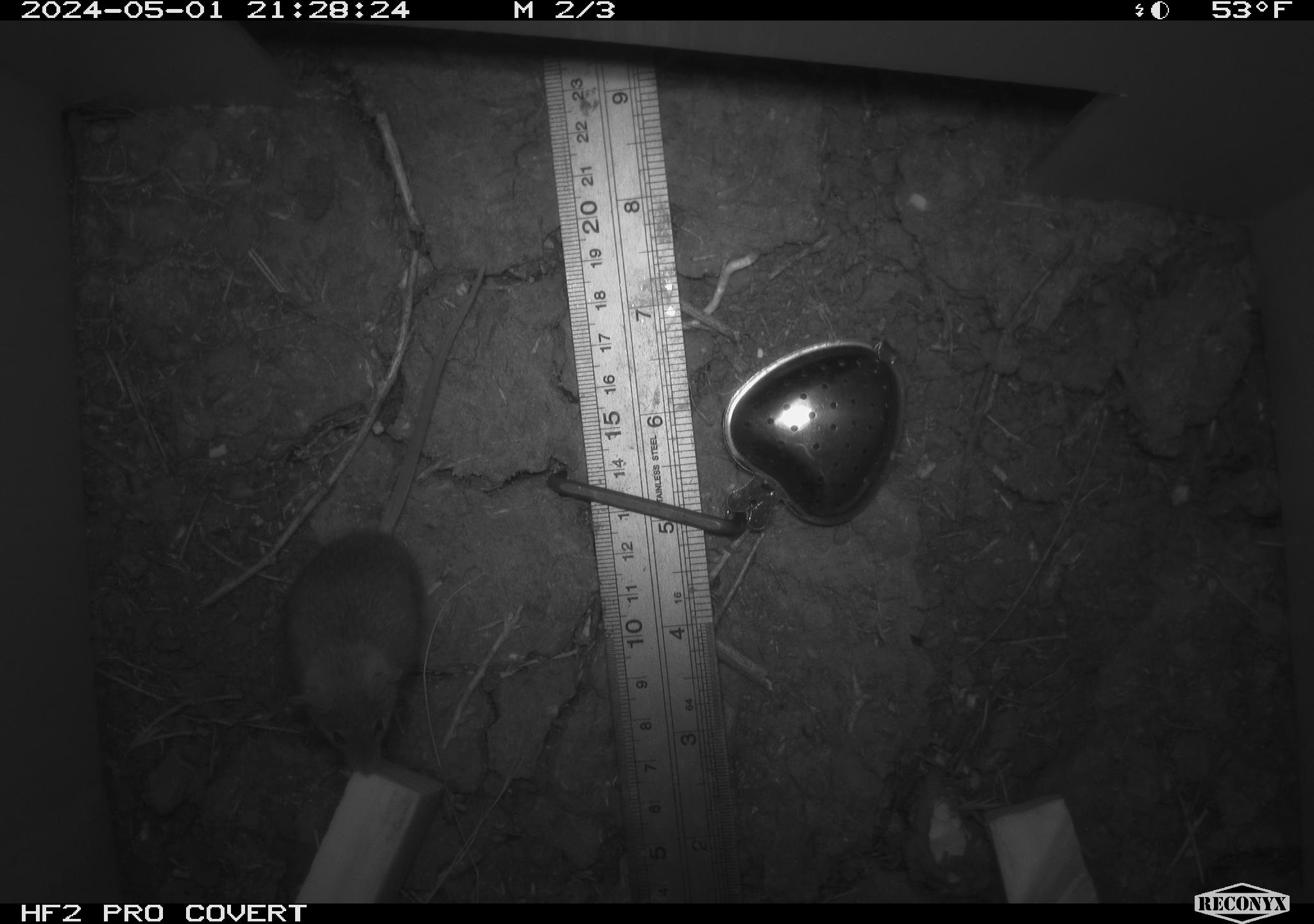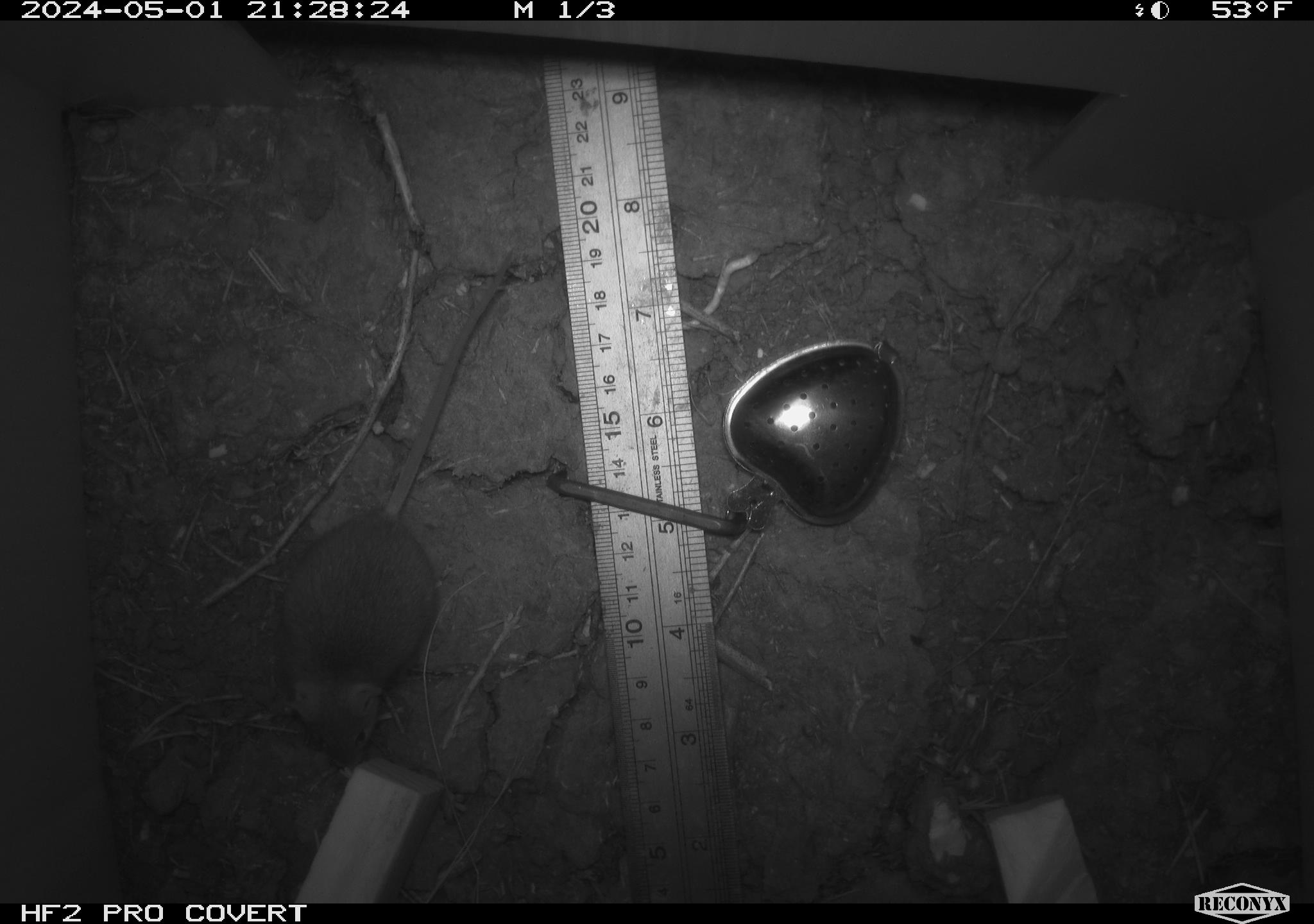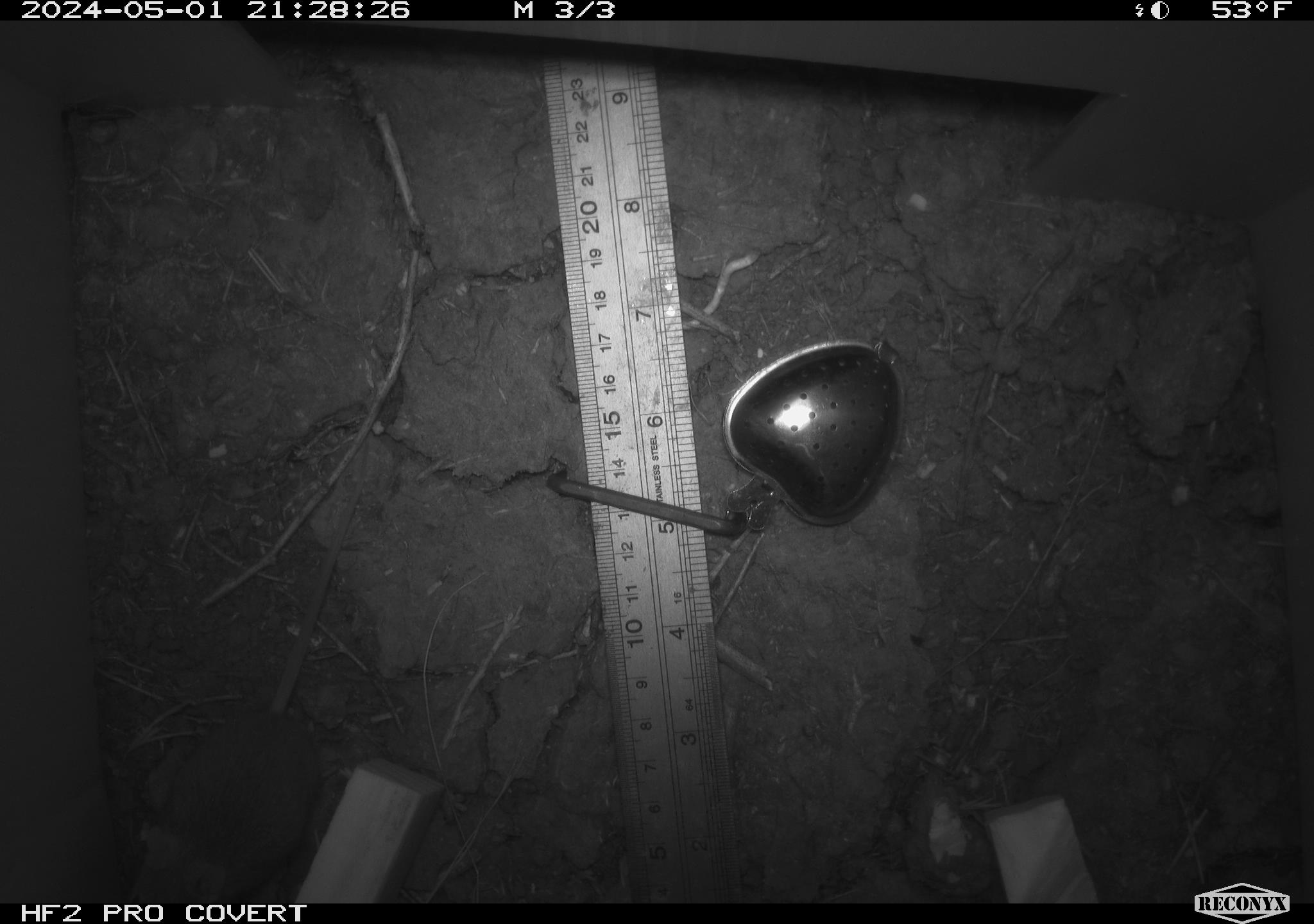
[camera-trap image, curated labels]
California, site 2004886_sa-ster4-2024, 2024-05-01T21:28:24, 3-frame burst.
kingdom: Animalia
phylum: Chordata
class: Mammalia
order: Rodentia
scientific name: Rodentia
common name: mouse species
Mouse species (Rodentia).